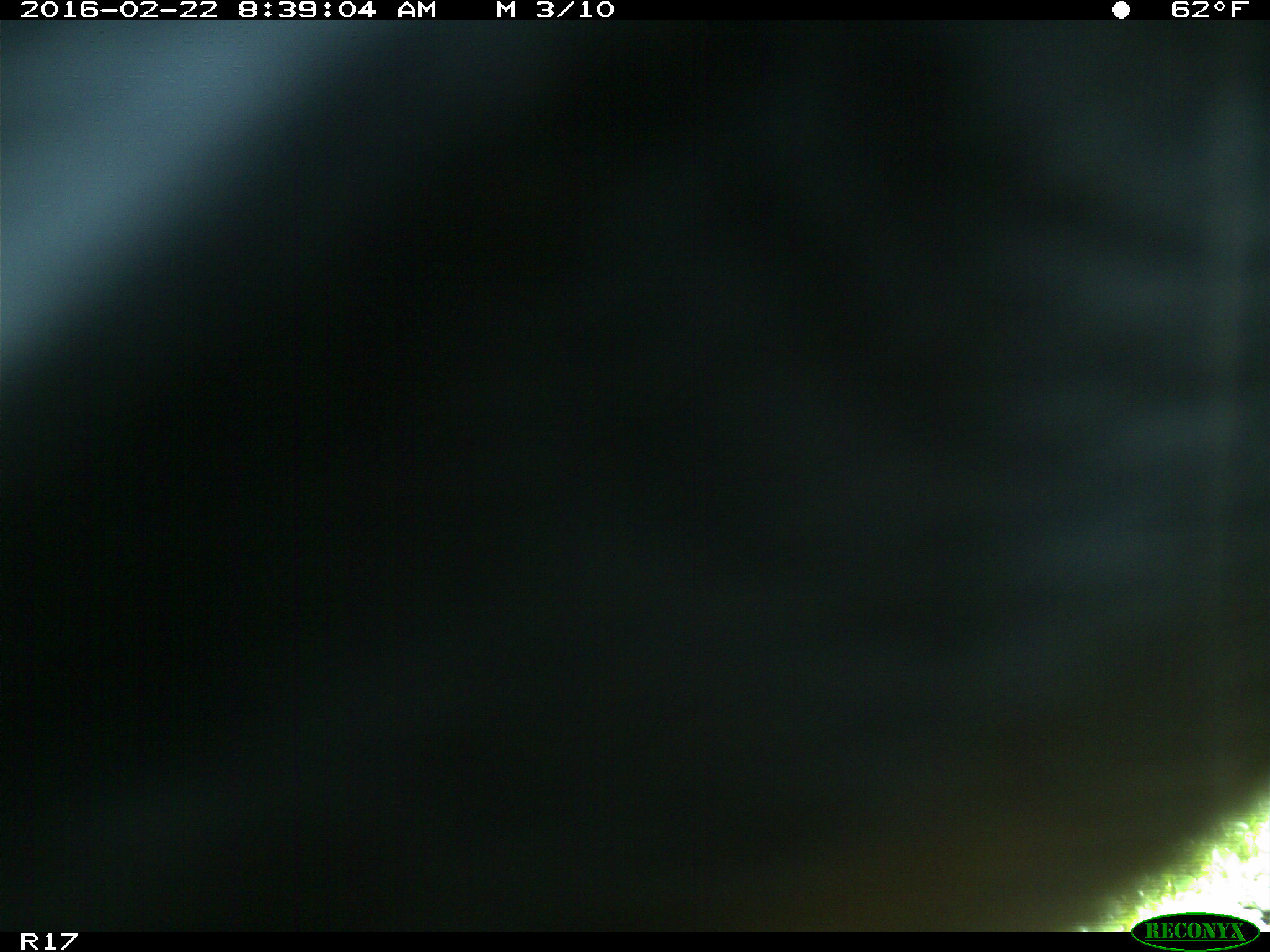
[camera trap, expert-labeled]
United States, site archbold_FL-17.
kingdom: Animalia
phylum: Chordata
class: Mammalia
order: Artiodactyla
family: Bovidae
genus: Bos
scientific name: Bos taurus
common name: domestic cow